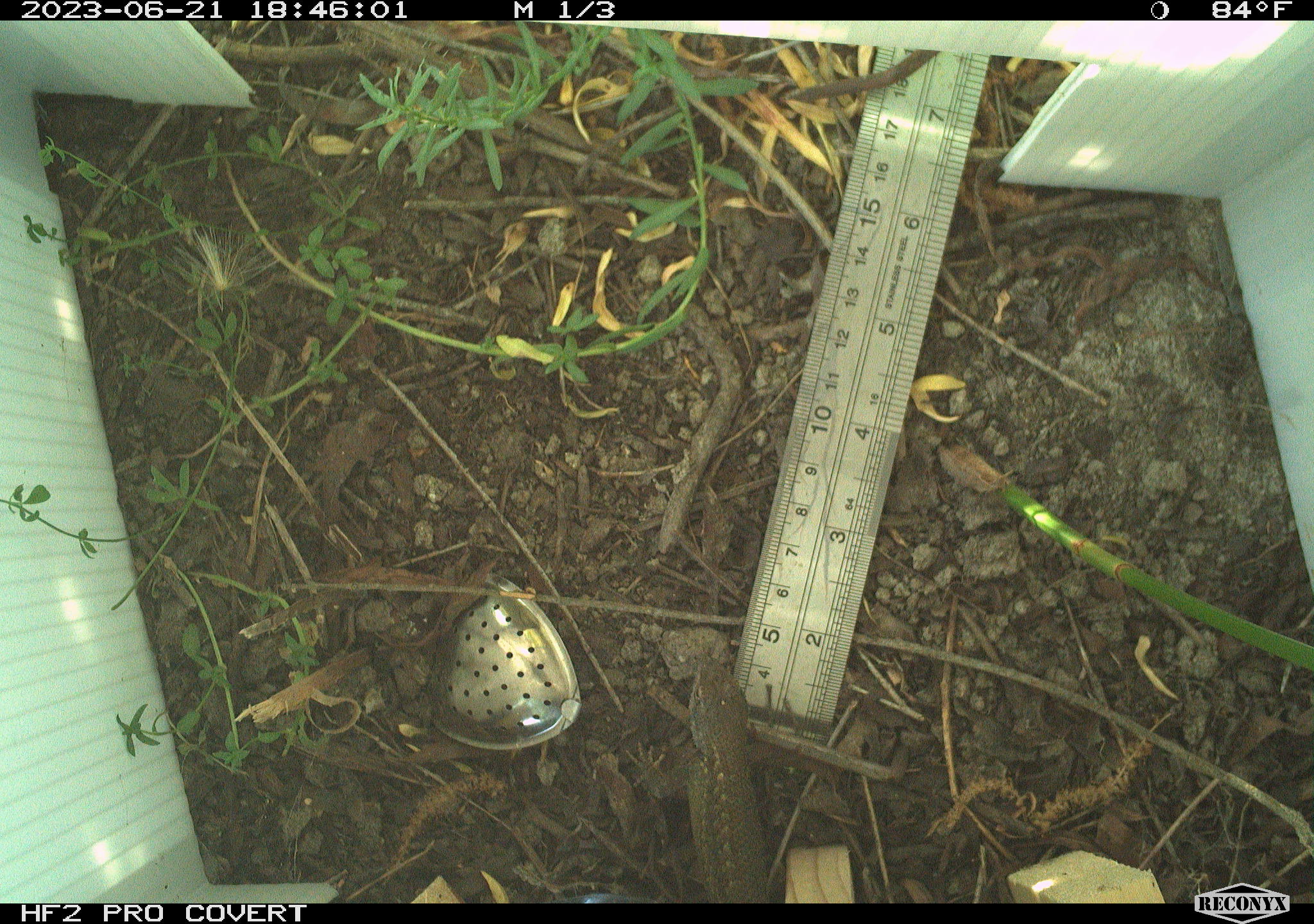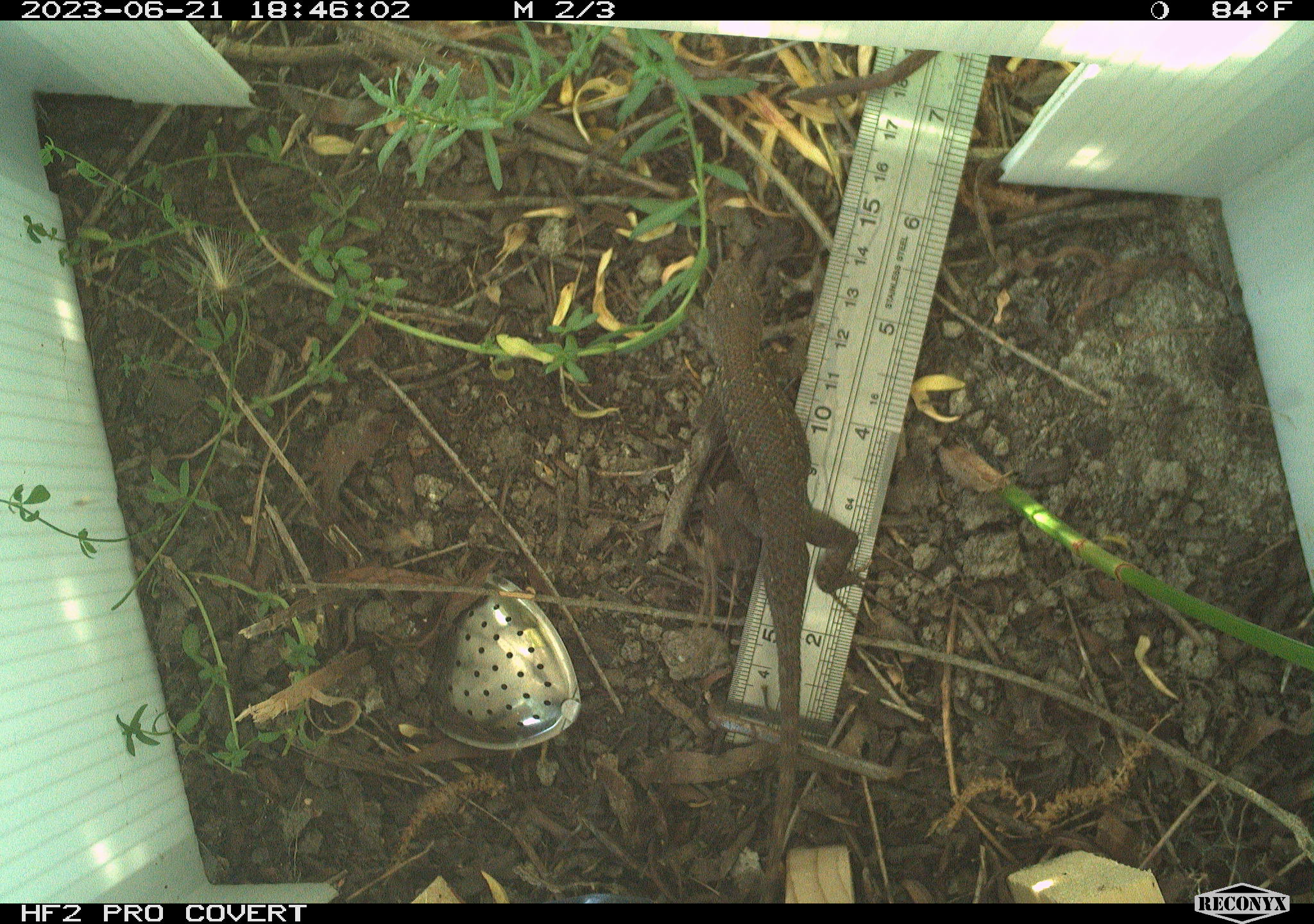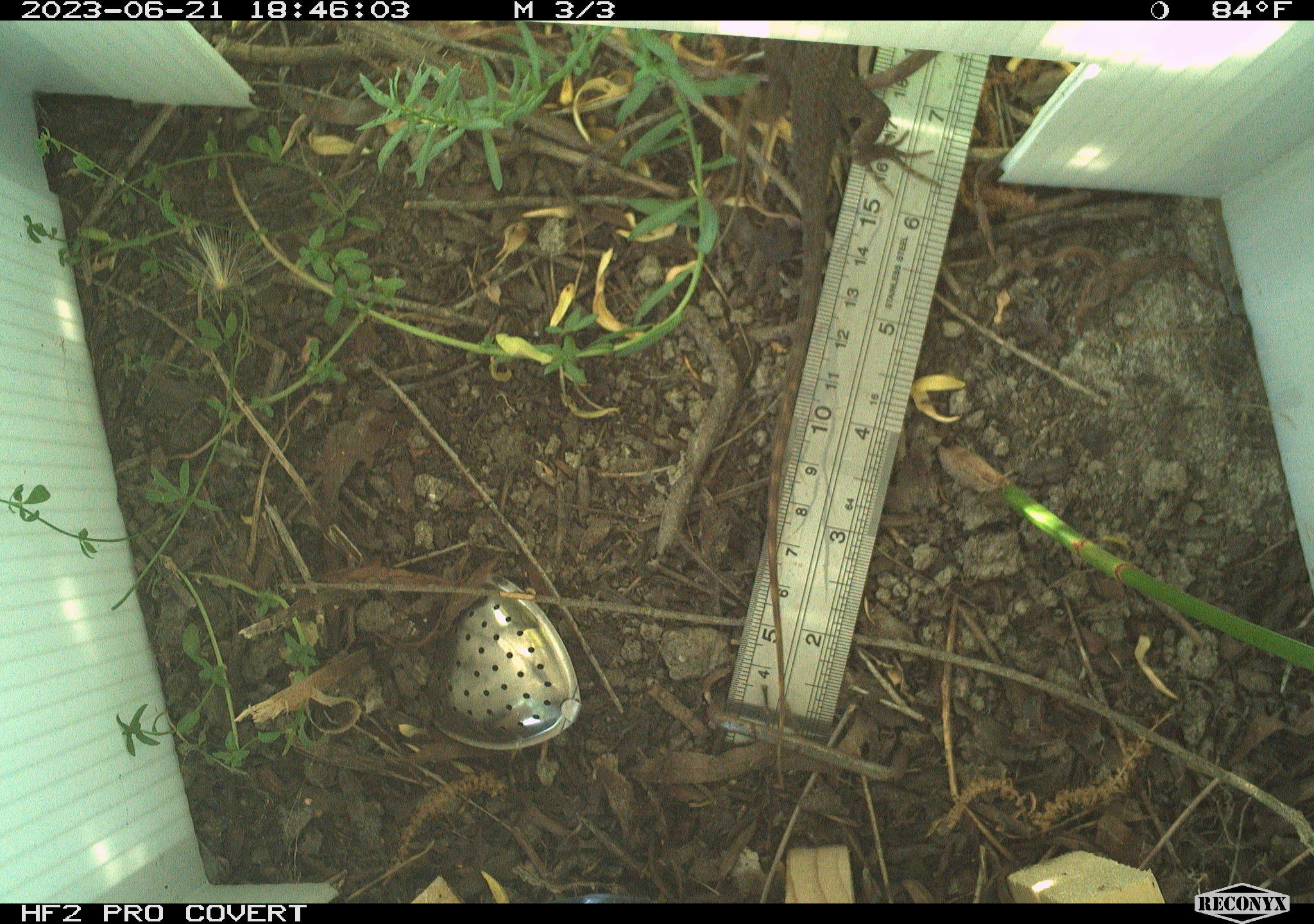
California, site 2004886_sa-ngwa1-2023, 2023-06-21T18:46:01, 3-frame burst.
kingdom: Animalia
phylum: Chordata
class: Reptilia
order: Squamata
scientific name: Squamata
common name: lizards and snakes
Lizards and snakes (Squamata).